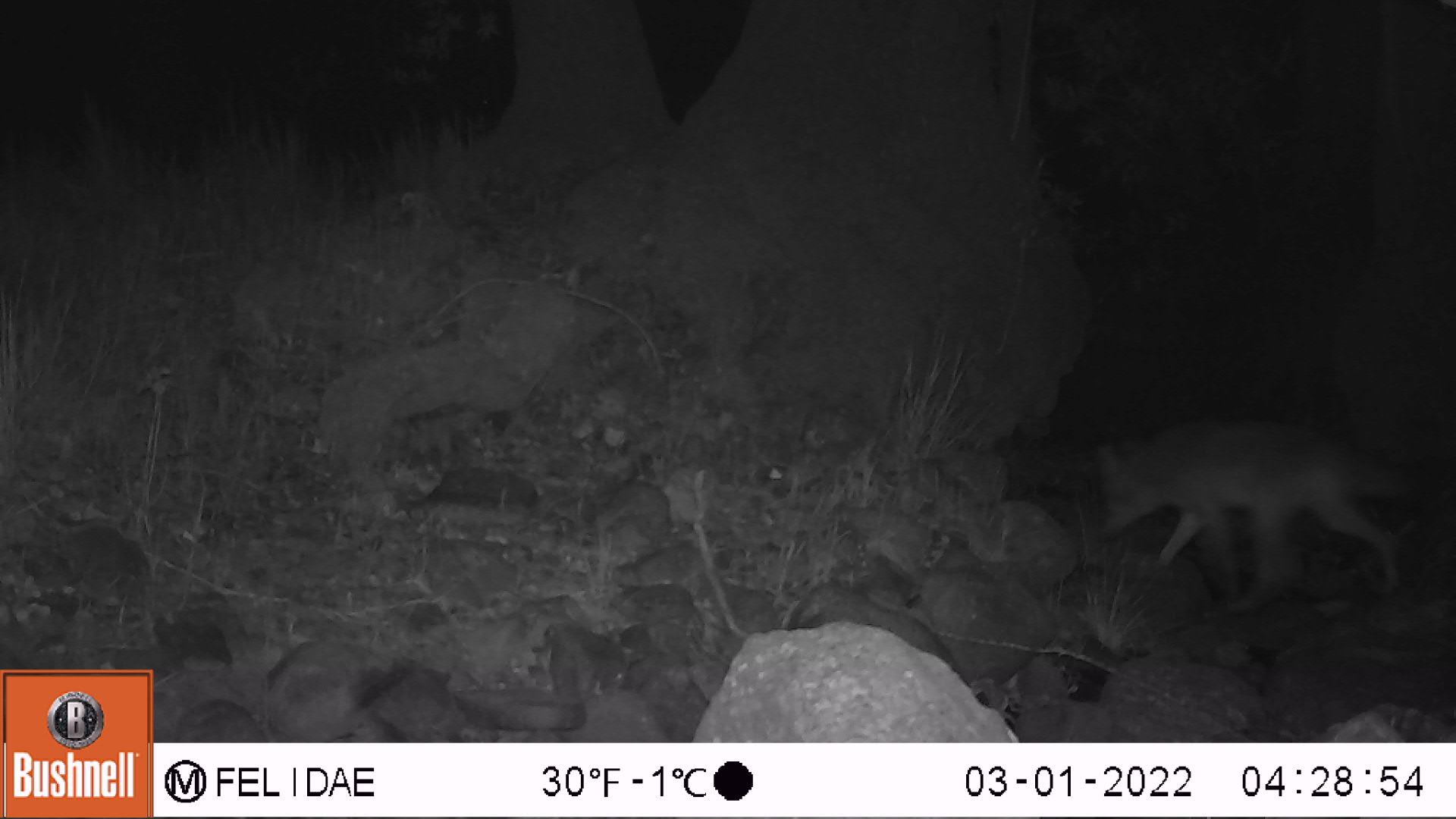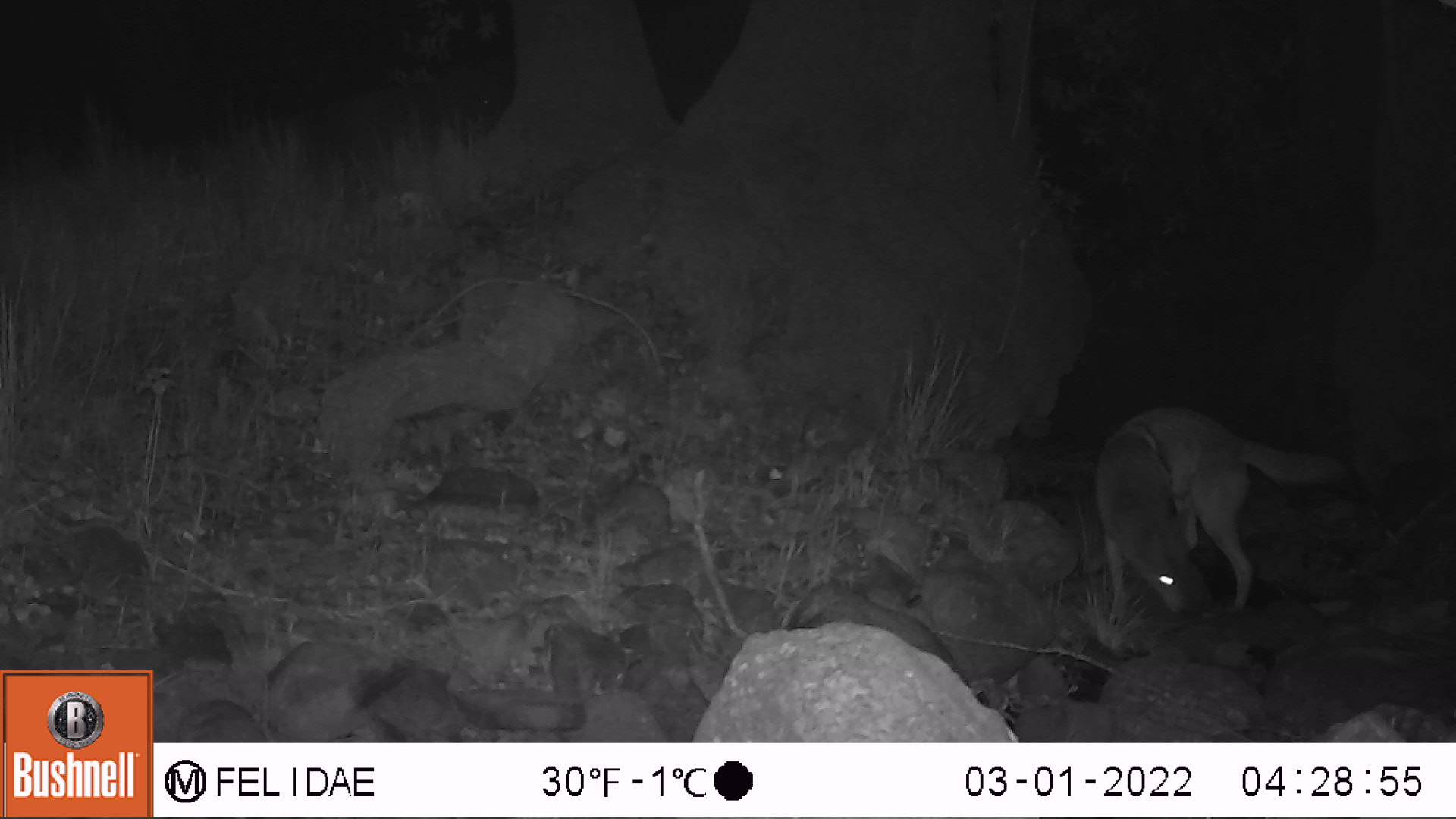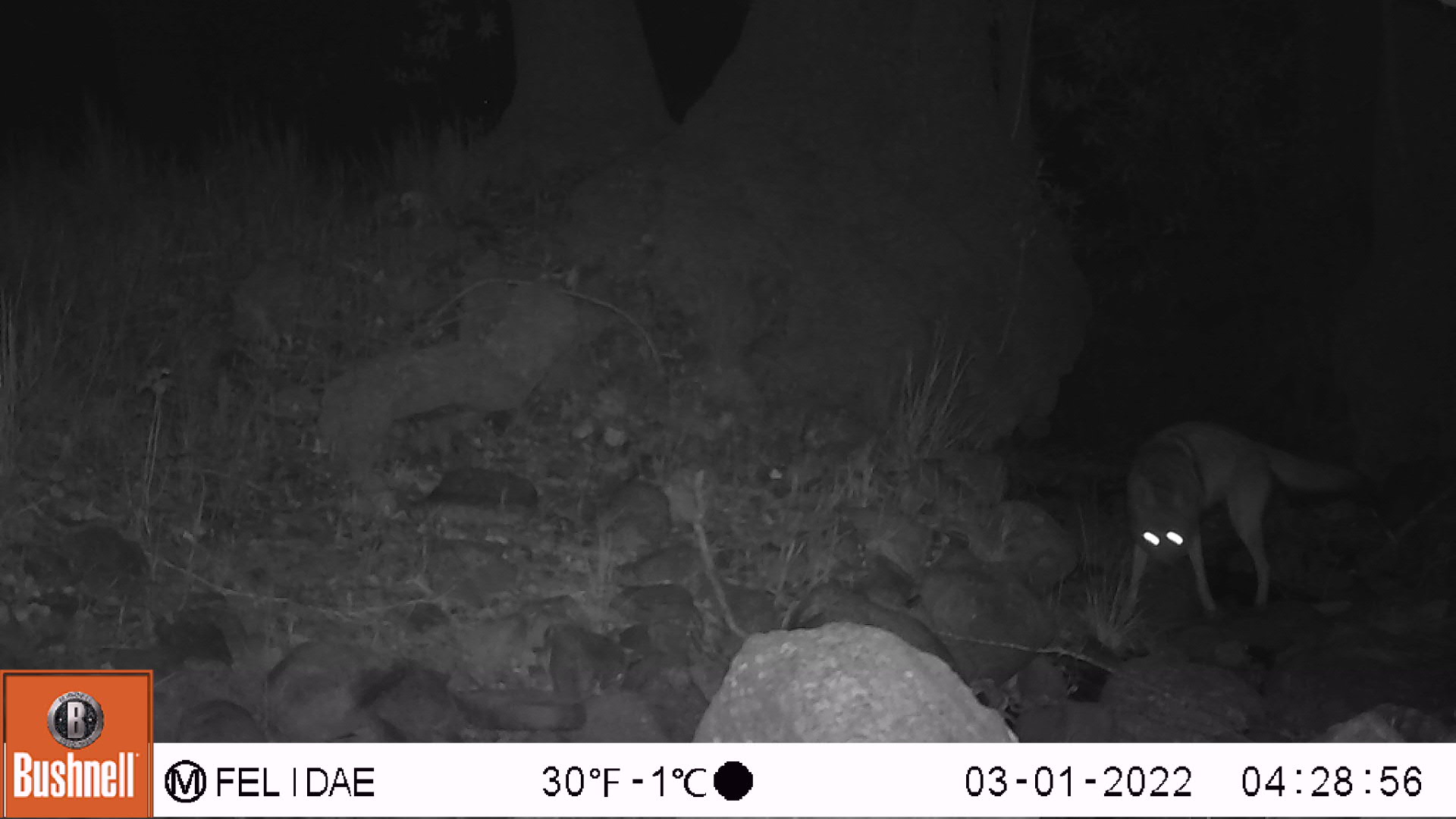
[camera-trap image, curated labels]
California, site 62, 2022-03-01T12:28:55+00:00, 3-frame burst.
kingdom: Animalia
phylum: Chordata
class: Mammalia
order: Carnivora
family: Canidae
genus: Canis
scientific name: Canis latrans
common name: coyote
Coyote (Canis latrans).